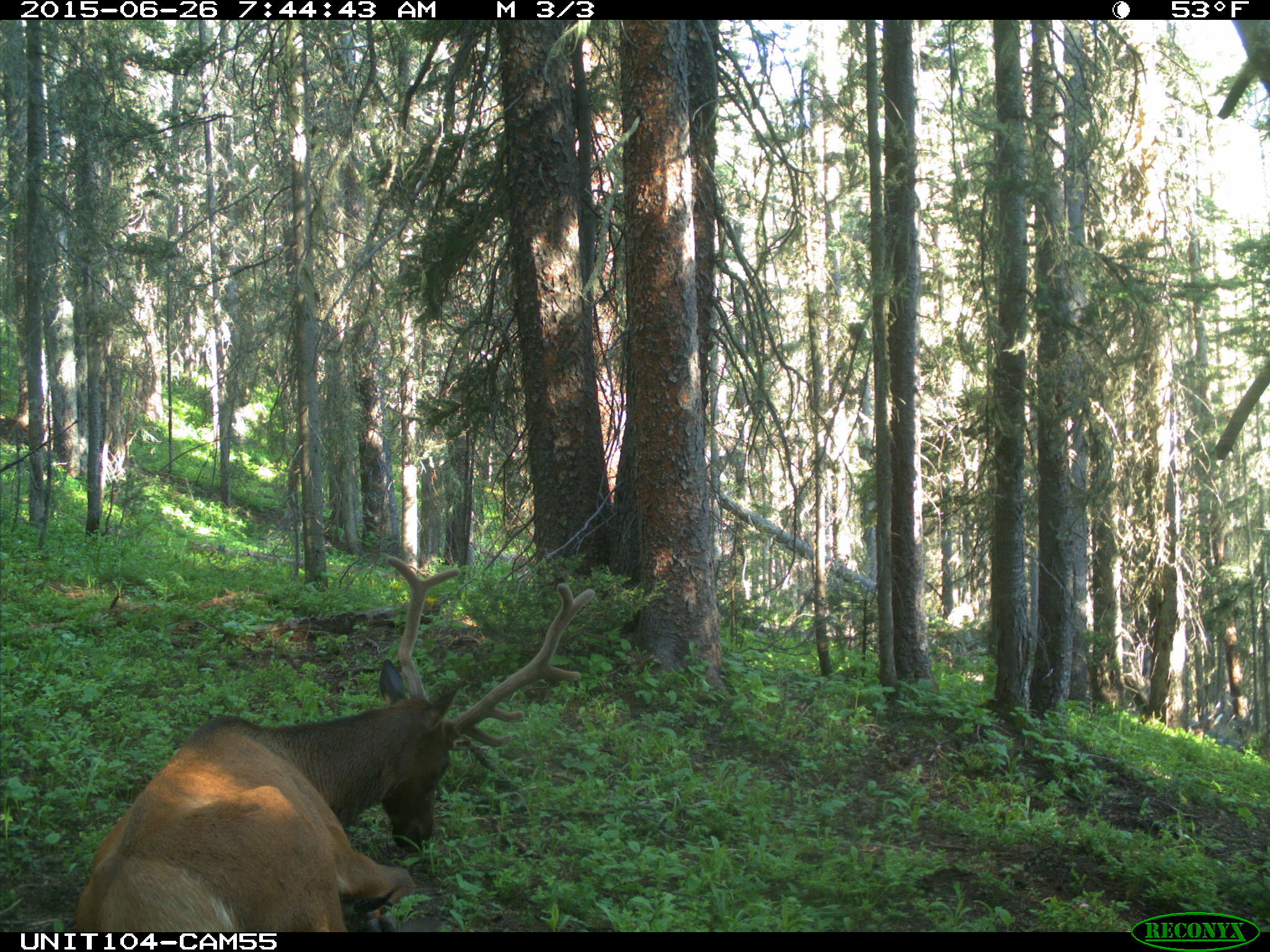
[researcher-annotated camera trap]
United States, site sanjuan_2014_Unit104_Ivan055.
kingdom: Animalia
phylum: Chordata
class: Mammalia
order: Artiodactyla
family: Cervidae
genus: Cervus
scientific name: Cervus elaphus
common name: red deer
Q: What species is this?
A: Cervus elaphus (red deer).